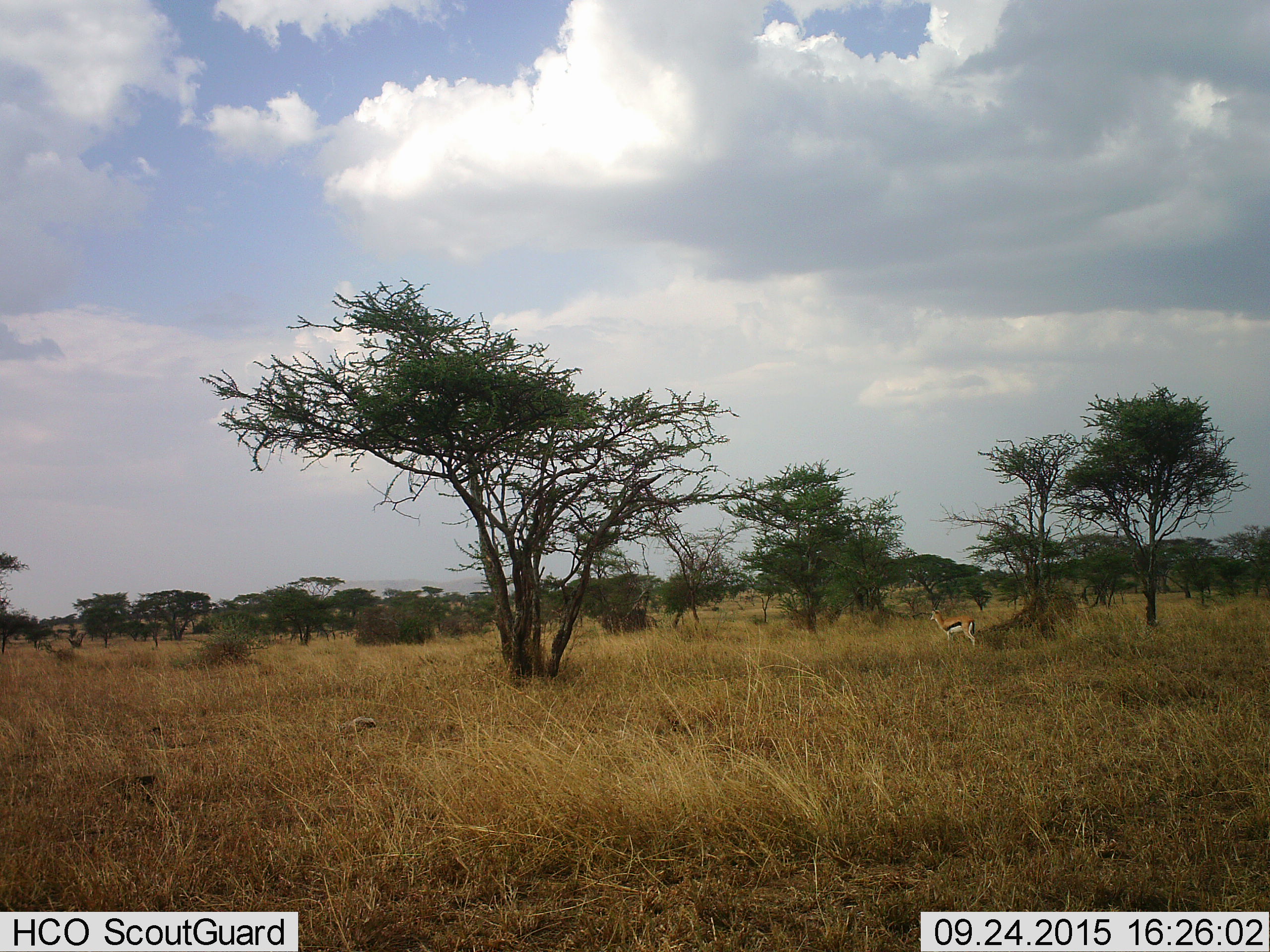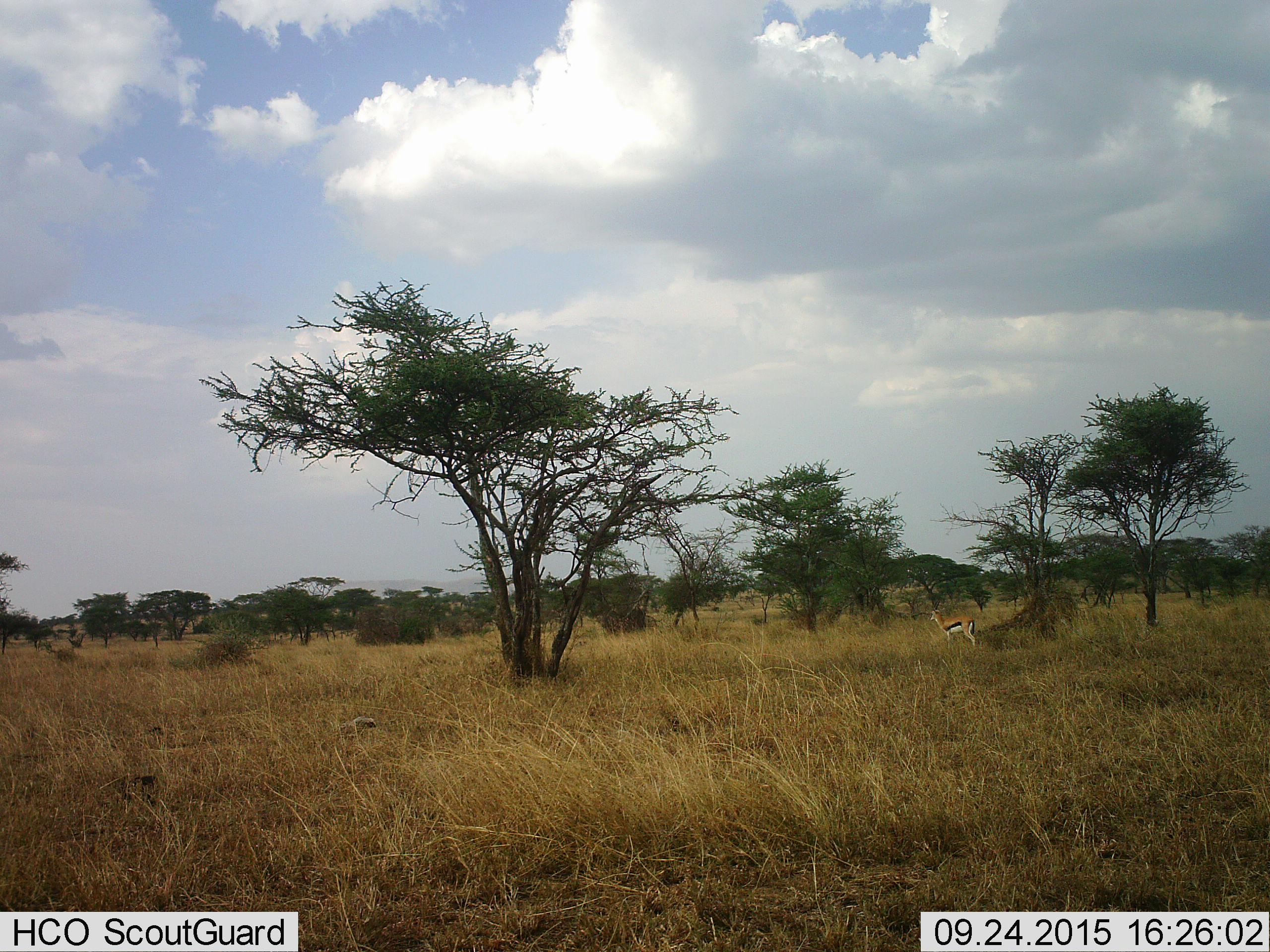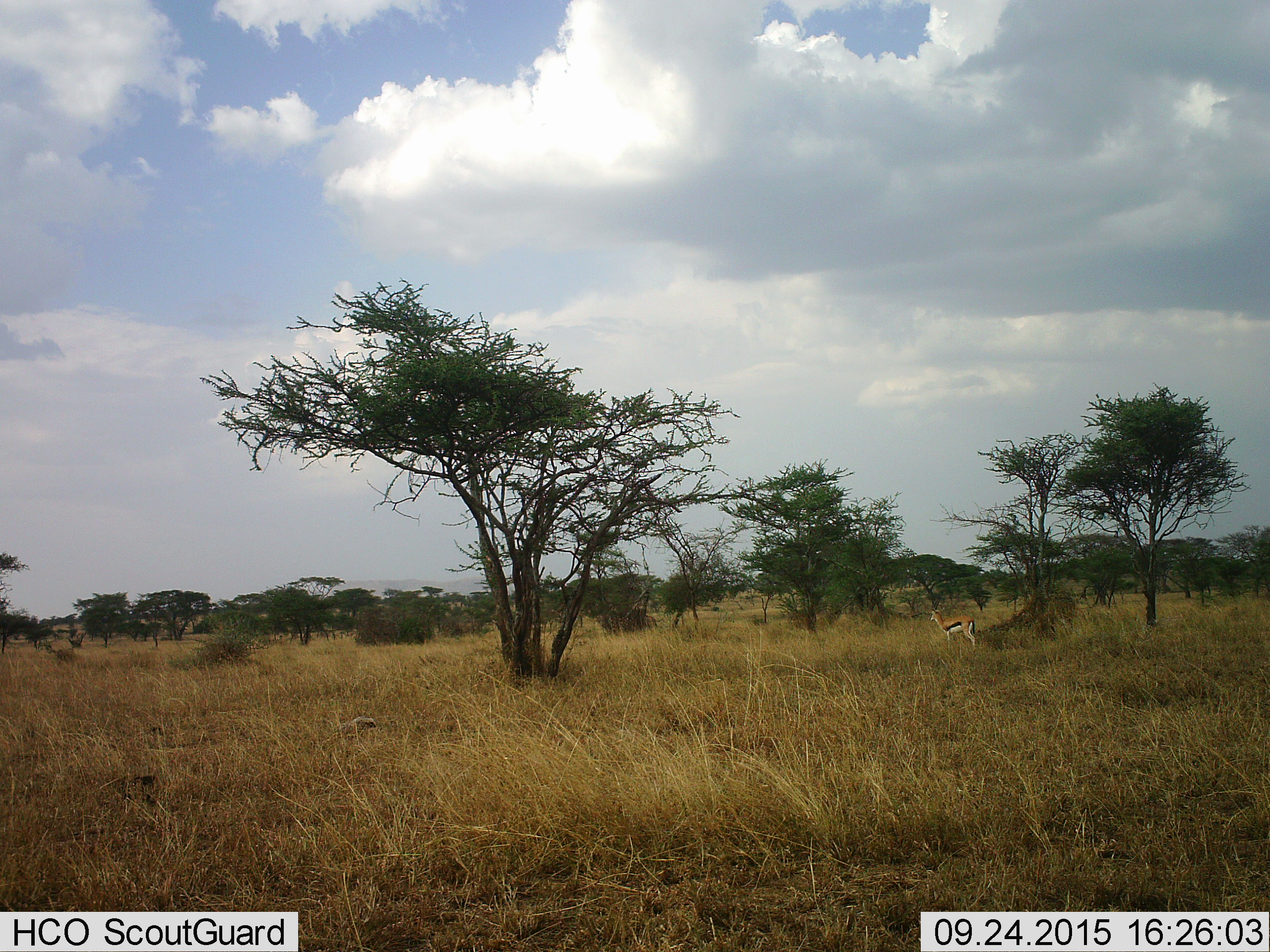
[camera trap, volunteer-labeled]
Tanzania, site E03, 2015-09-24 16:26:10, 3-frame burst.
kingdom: Animalia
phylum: Chordata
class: Mammalia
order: Artiodactyla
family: Bovidae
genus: Eudorcas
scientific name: Eudorcas thomsonii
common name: thomson's gazelle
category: gazellethomsons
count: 1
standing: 94%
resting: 0%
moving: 6%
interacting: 0%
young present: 0%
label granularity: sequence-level